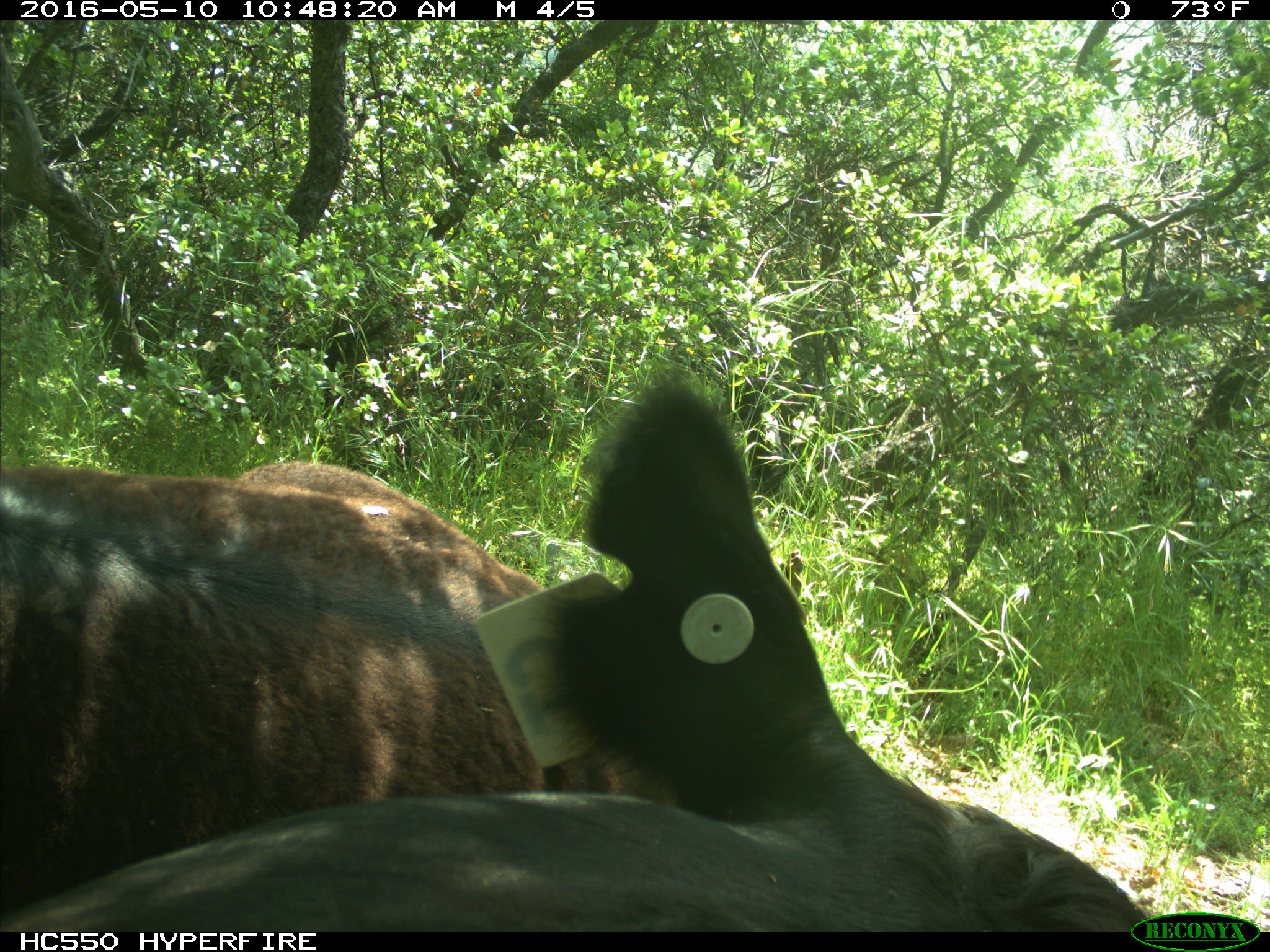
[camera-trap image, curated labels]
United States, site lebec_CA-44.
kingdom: Animalia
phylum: Chordata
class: Mammalia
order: Artiodactyla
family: Bovidae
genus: Bos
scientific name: Bos taurus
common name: domestic cow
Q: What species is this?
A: Bos taurus (domestic cow).